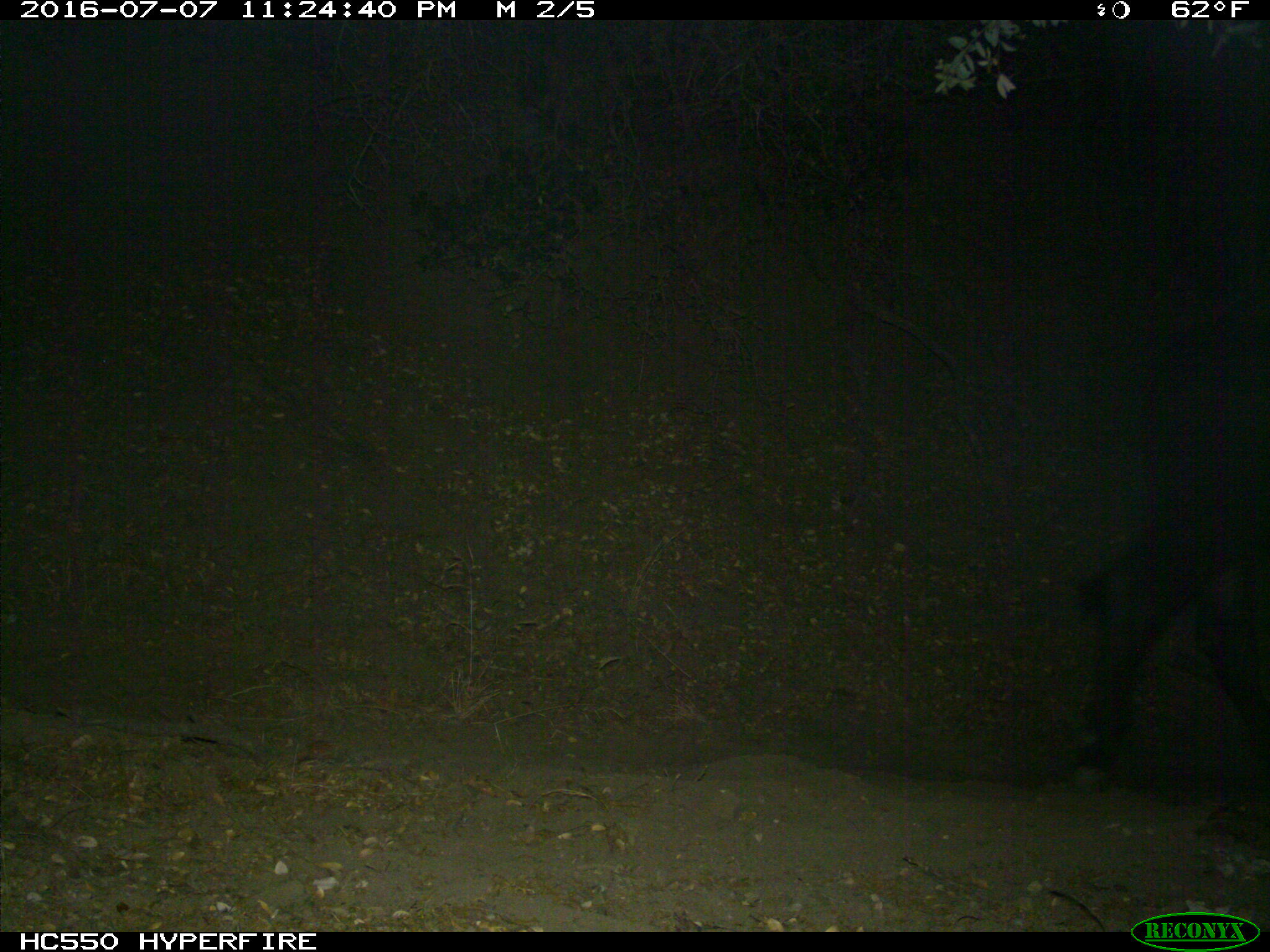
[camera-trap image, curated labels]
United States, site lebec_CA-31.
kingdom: Animalia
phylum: Chordata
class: Mammalia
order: Artiodactyla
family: Bovidae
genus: Bos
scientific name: Bos taurus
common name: domestic cow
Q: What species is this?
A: Bos taurus (domestic cow).